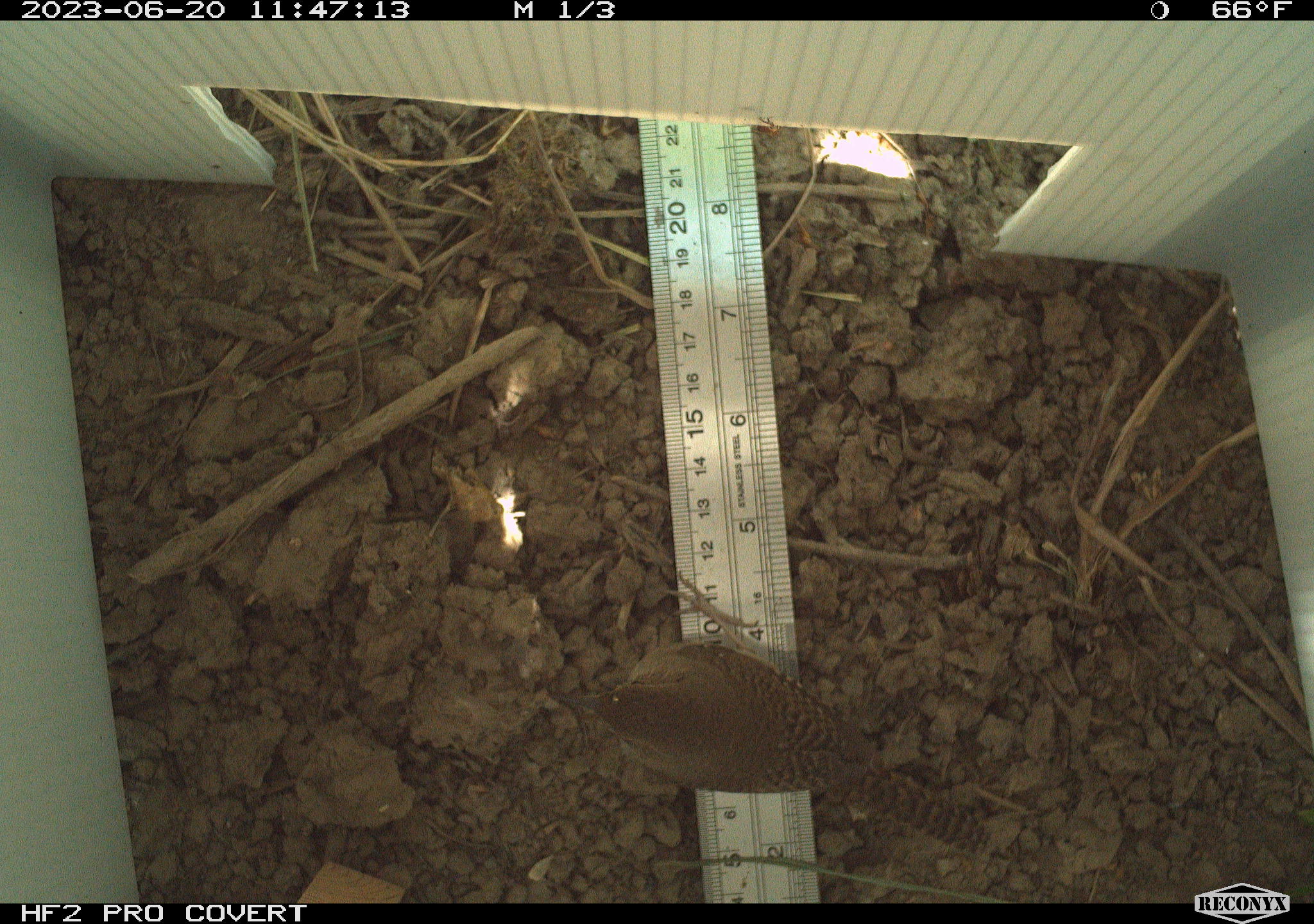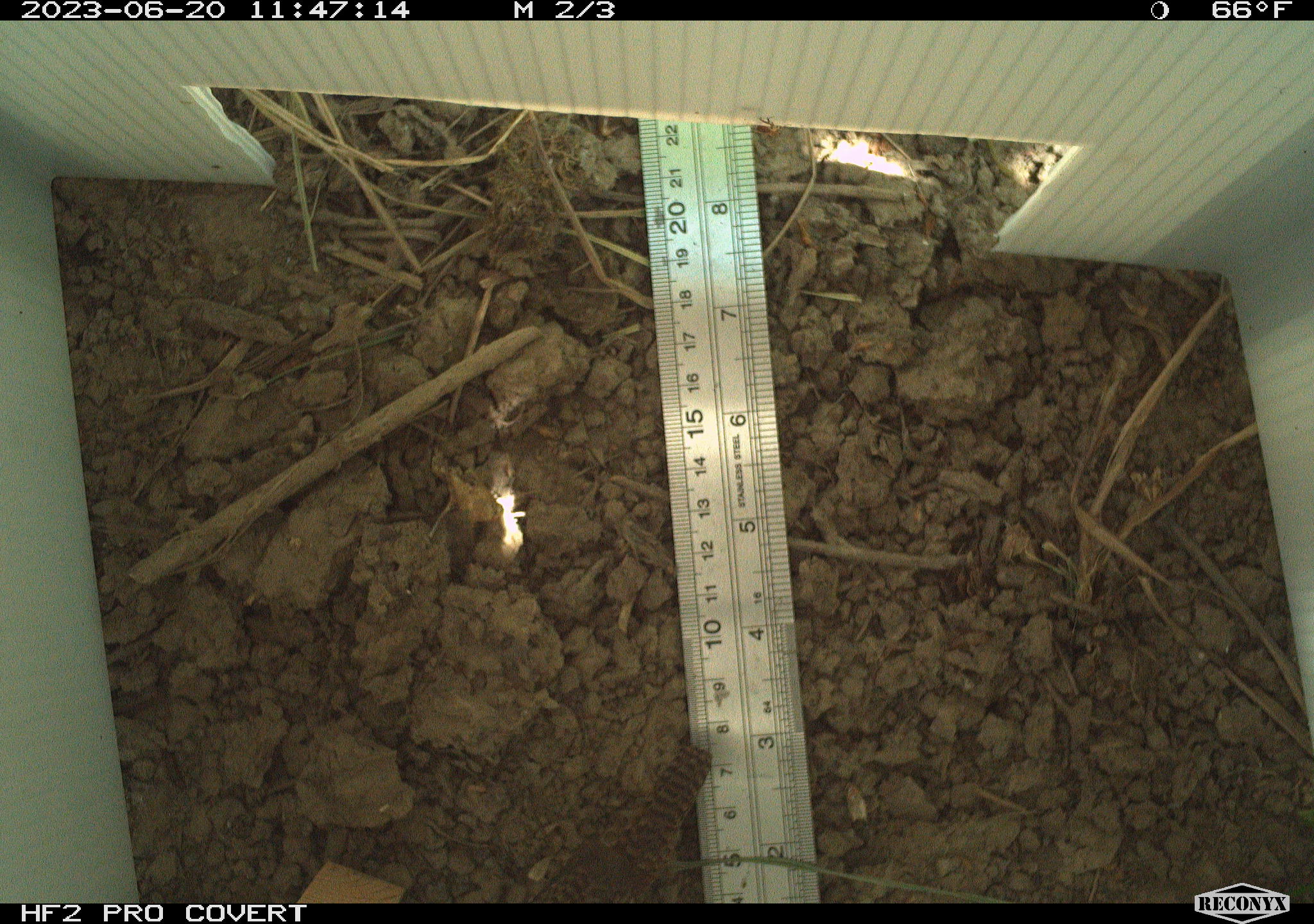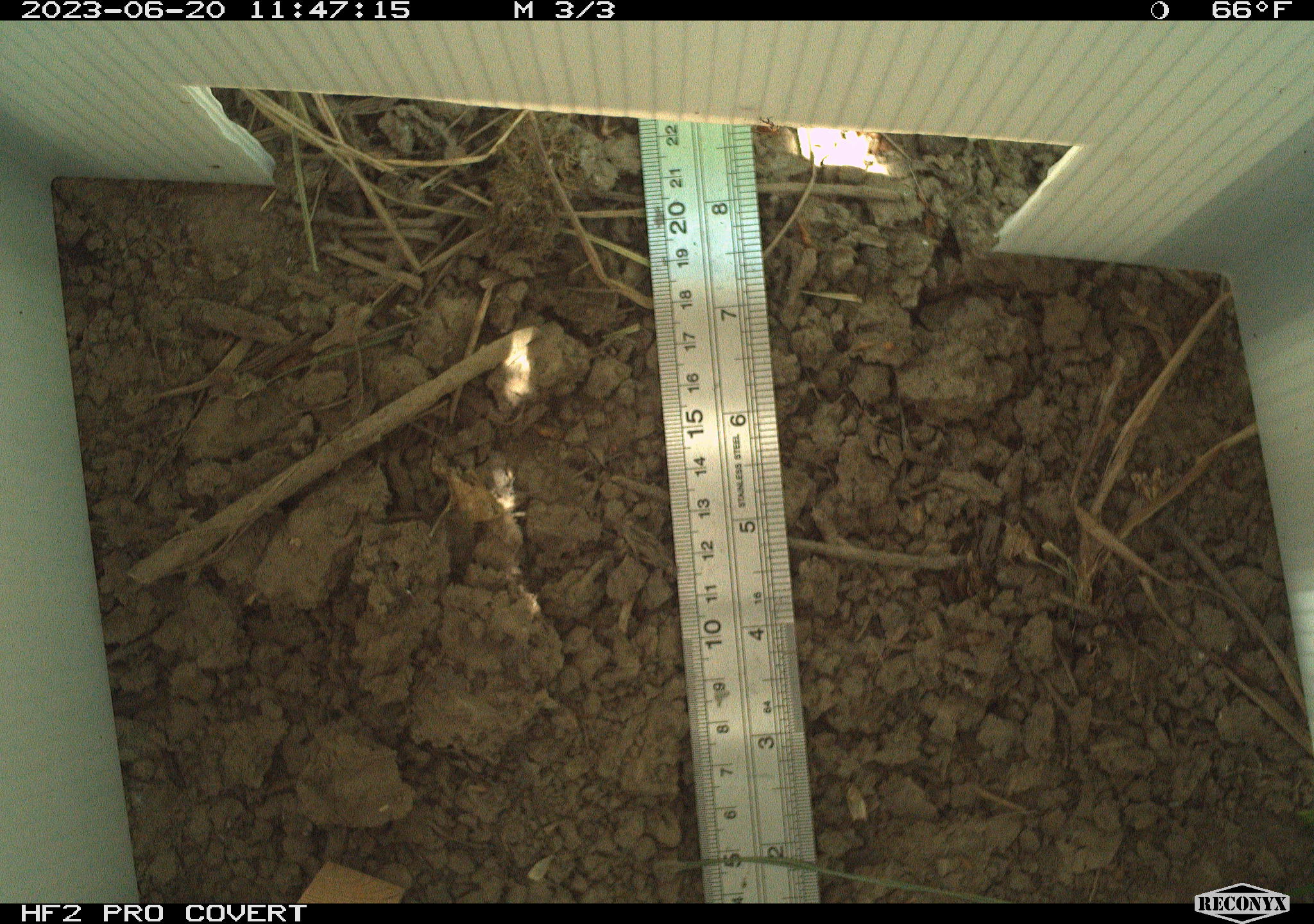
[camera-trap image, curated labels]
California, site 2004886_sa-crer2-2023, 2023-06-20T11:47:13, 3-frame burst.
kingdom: Animalia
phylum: Chordata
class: Aves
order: Passeriformes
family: Troglodytidae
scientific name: Troglodytidae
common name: wren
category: troglodytidae family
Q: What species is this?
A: Troglodytidae family (wren) (Troglodytidae).